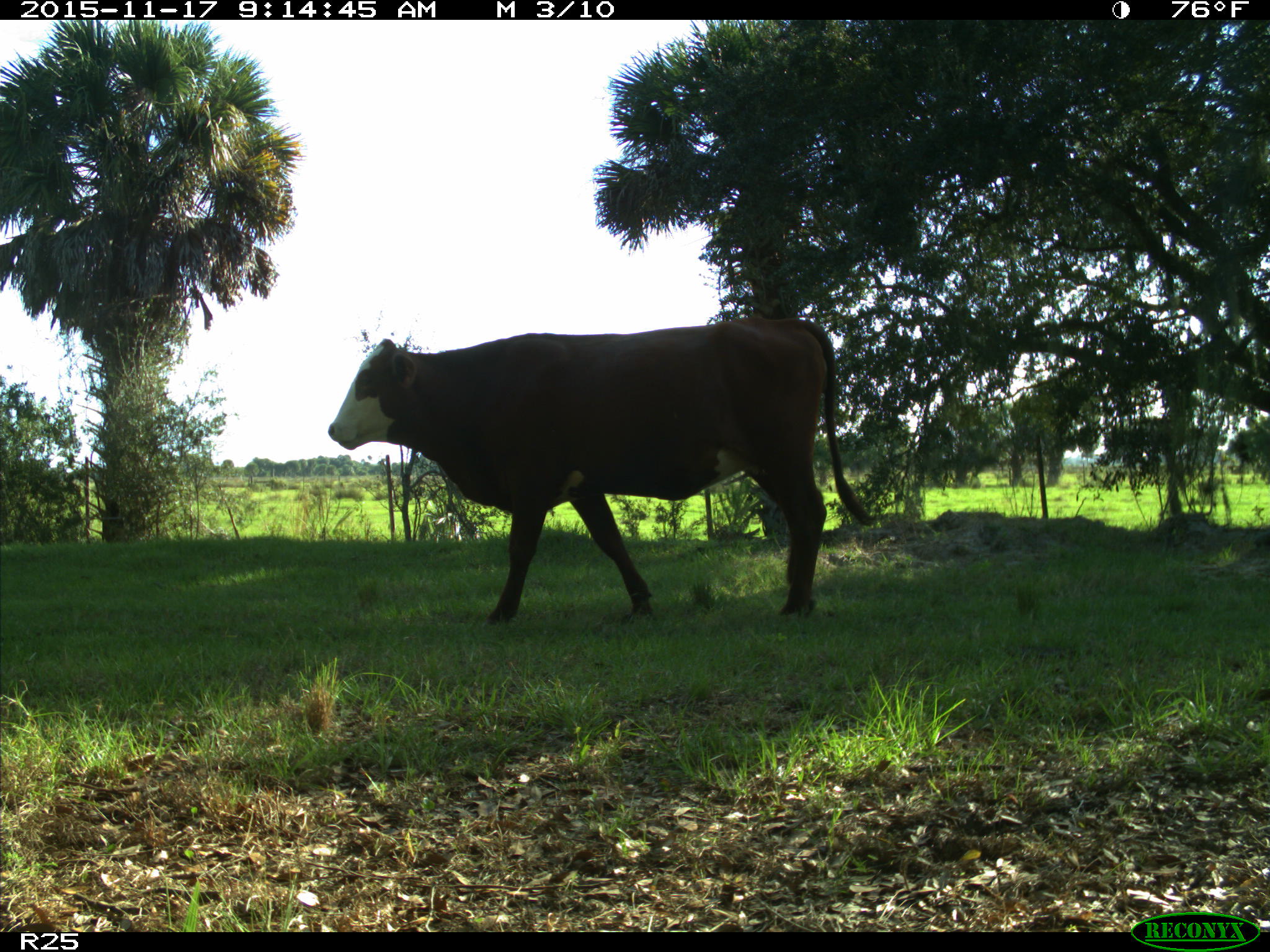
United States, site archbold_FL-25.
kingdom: Animalia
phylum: Chordata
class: Mammalia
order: Artiodactyla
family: Bovidae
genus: Bos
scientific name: Bos taurus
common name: domestic cow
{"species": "Bos taurus (domestic cow)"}